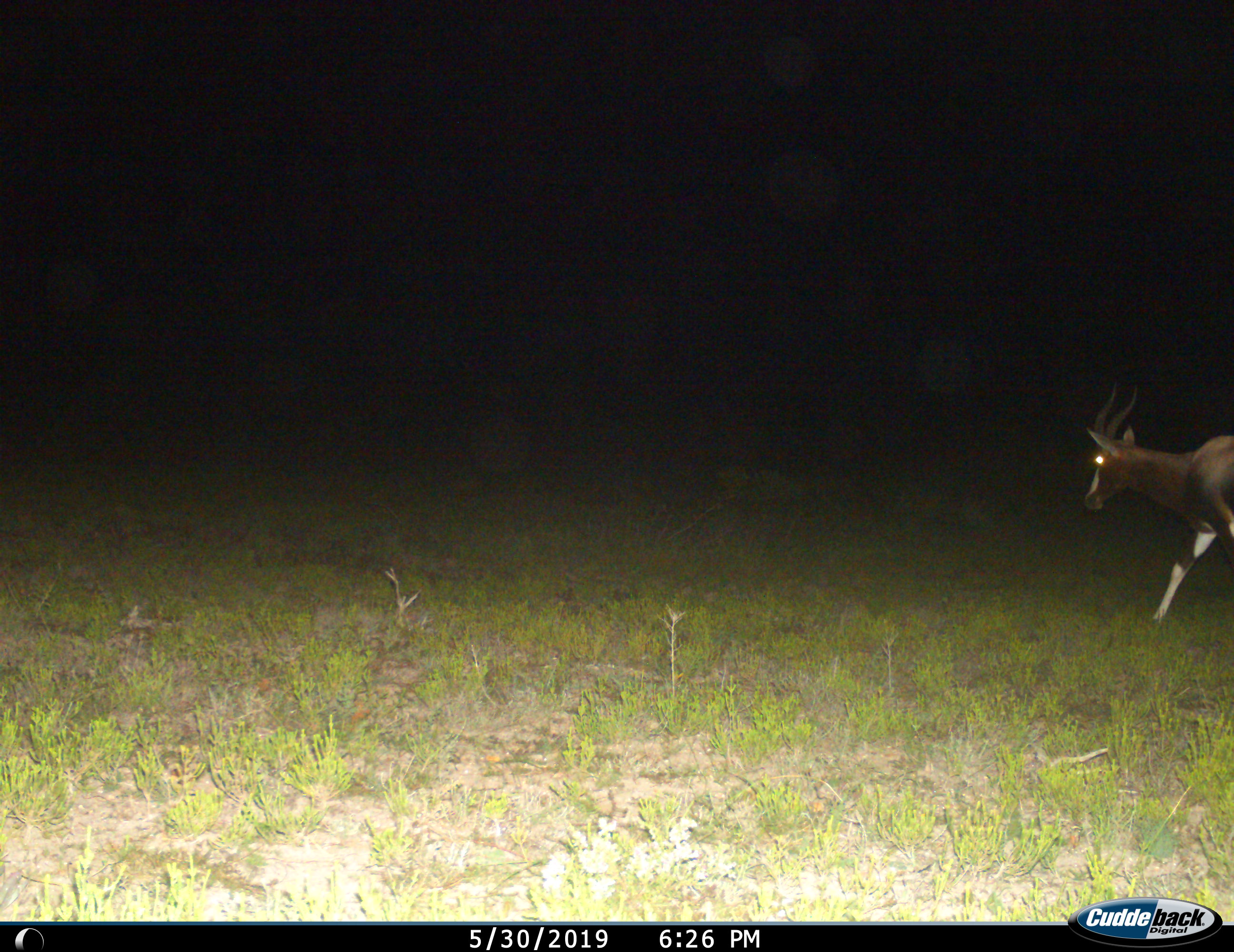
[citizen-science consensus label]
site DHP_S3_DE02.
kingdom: Animalia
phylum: Chordata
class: Mammalia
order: Artiodactyla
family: Bovidae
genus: Damaliscus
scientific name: Damaliscus pygargus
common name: bontebok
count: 1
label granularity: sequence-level